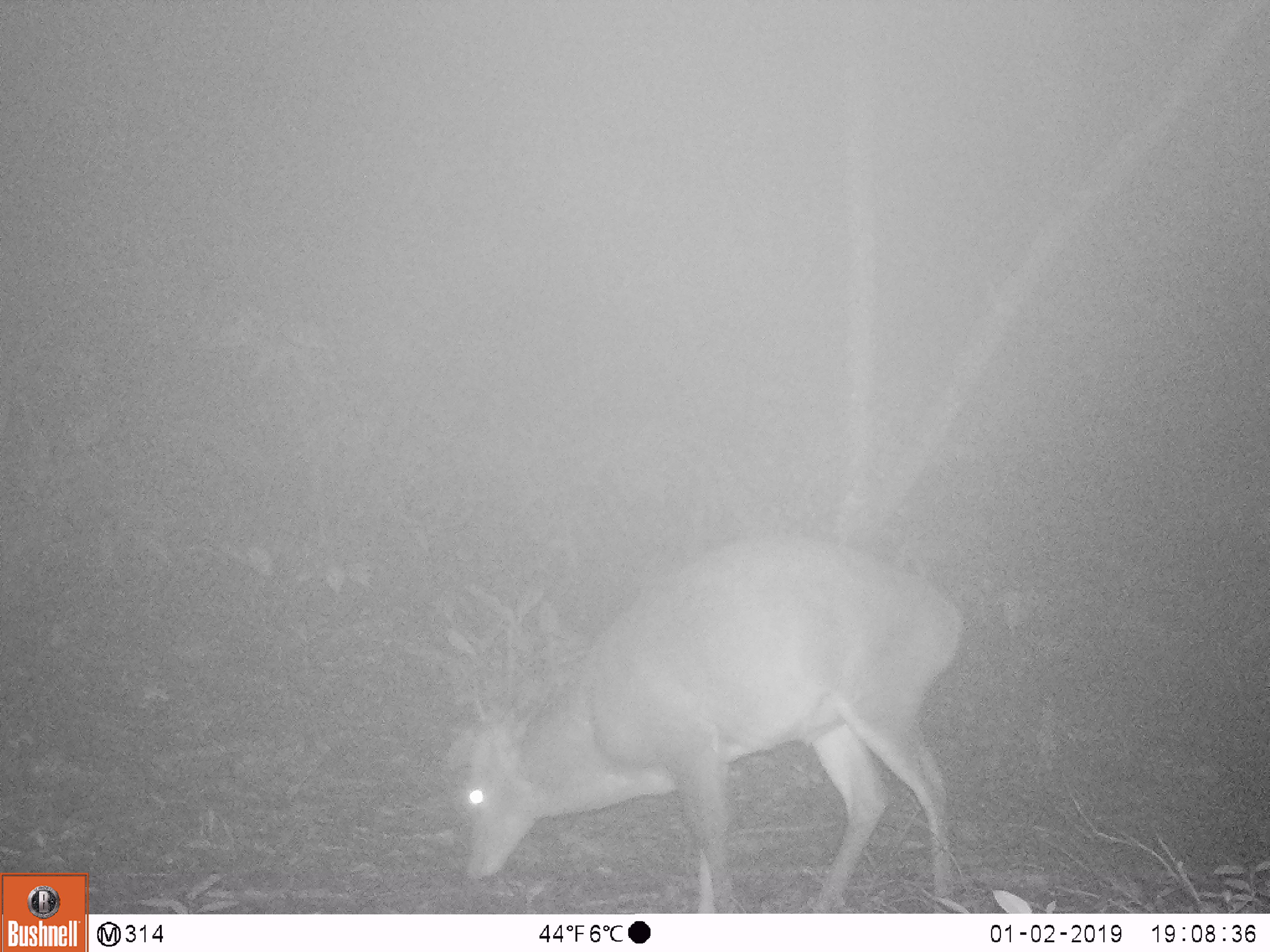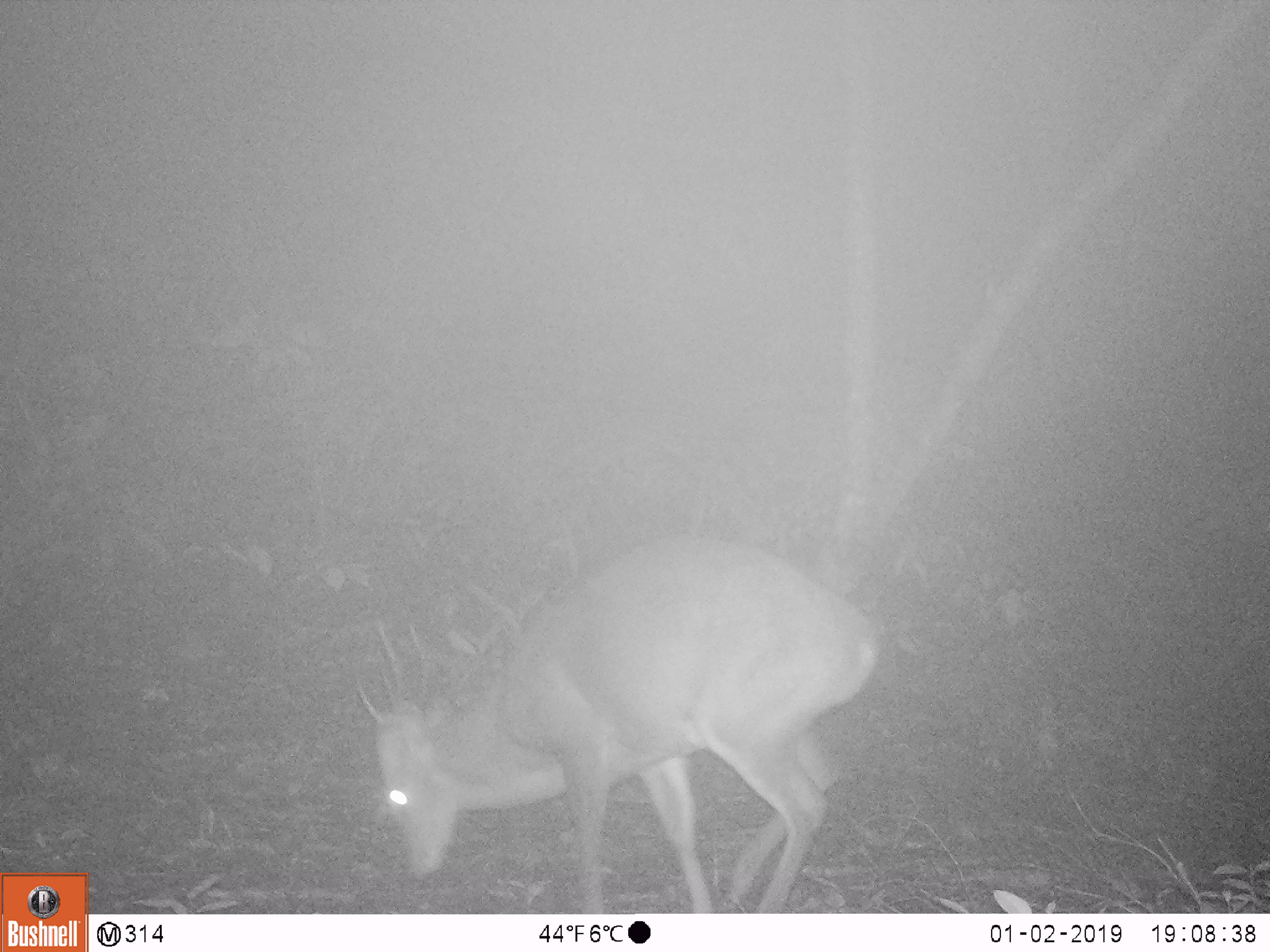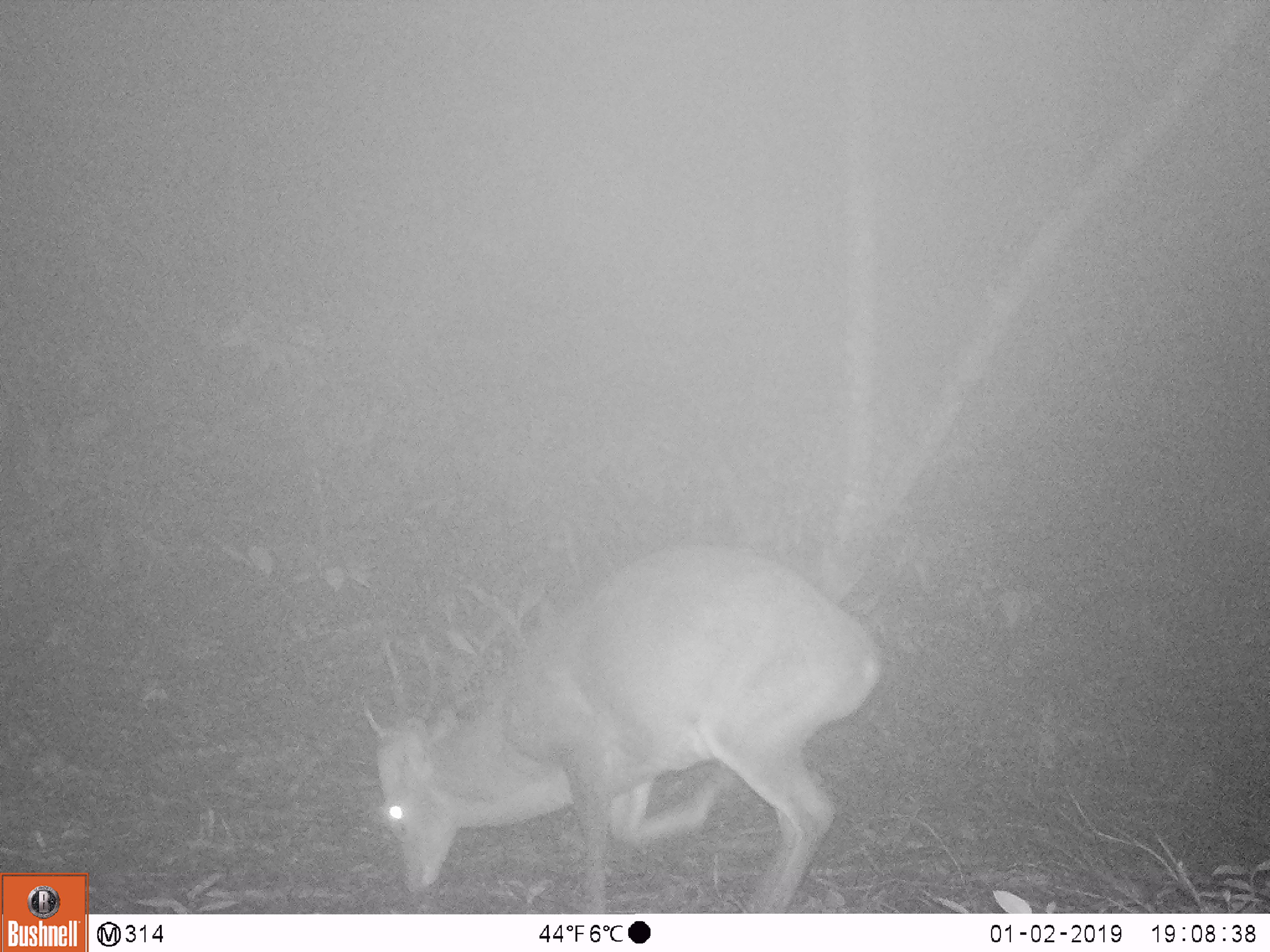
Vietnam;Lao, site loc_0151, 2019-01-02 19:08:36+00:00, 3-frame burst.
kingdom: Animalia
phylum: Chordata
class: Mammalia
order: Artiodactyla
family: Cervidae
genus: Muntiacus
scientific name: Muntiacus vuquangensis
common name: large-antlered muntjac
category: large antlered muntjac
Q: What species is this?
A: Large antlered muntjac (large-antlered muntjac) (Muntiacus vuquangensis).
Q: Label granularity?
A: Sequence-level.